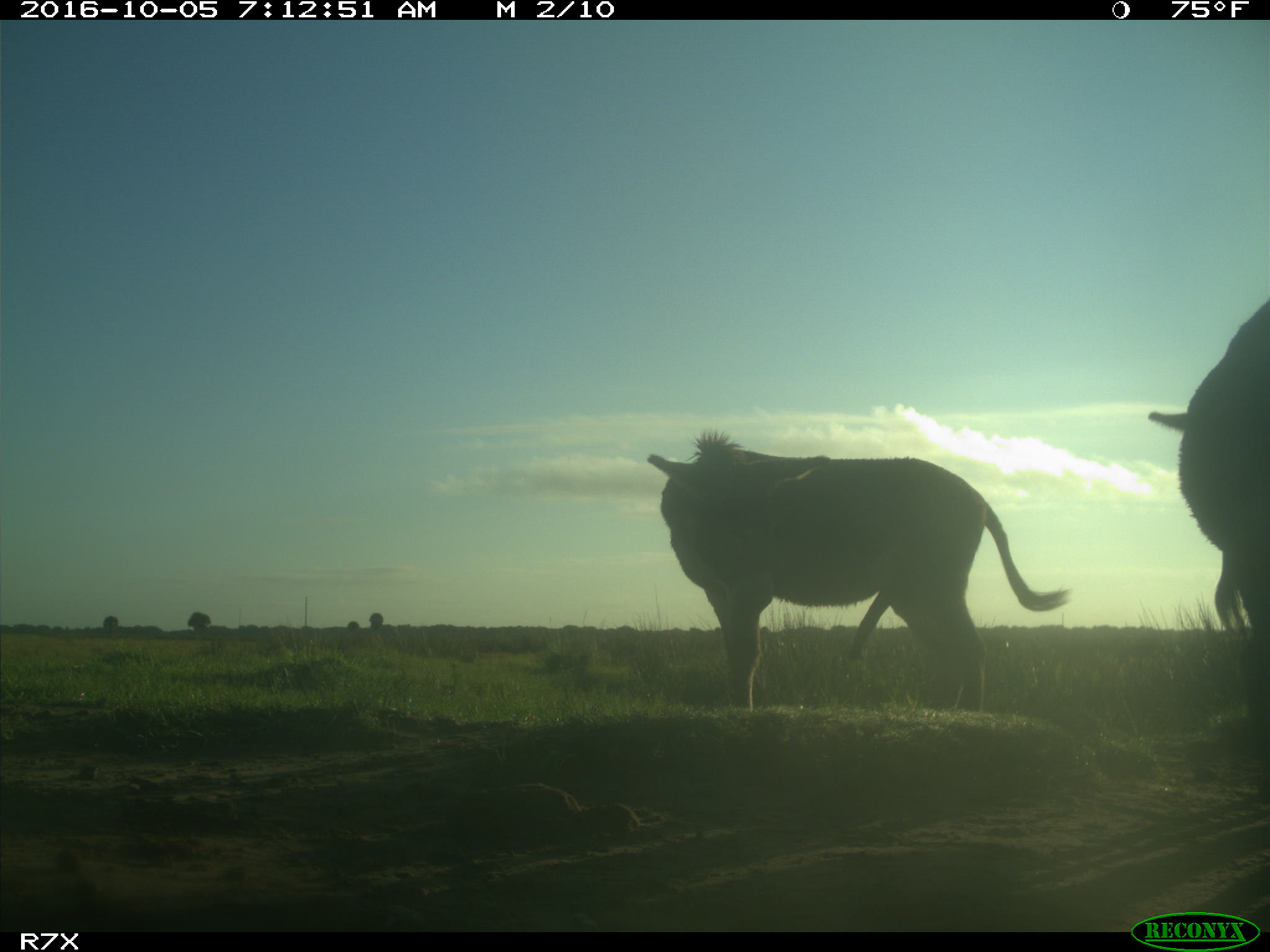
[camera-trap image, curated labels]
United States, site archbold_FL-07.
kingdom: Animalia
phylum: Chordata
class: Mammalia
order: Perissodactyla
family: Equidae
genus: Equus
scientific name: Equus africanus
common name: african wild ass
Equus africanus (african wild ass).